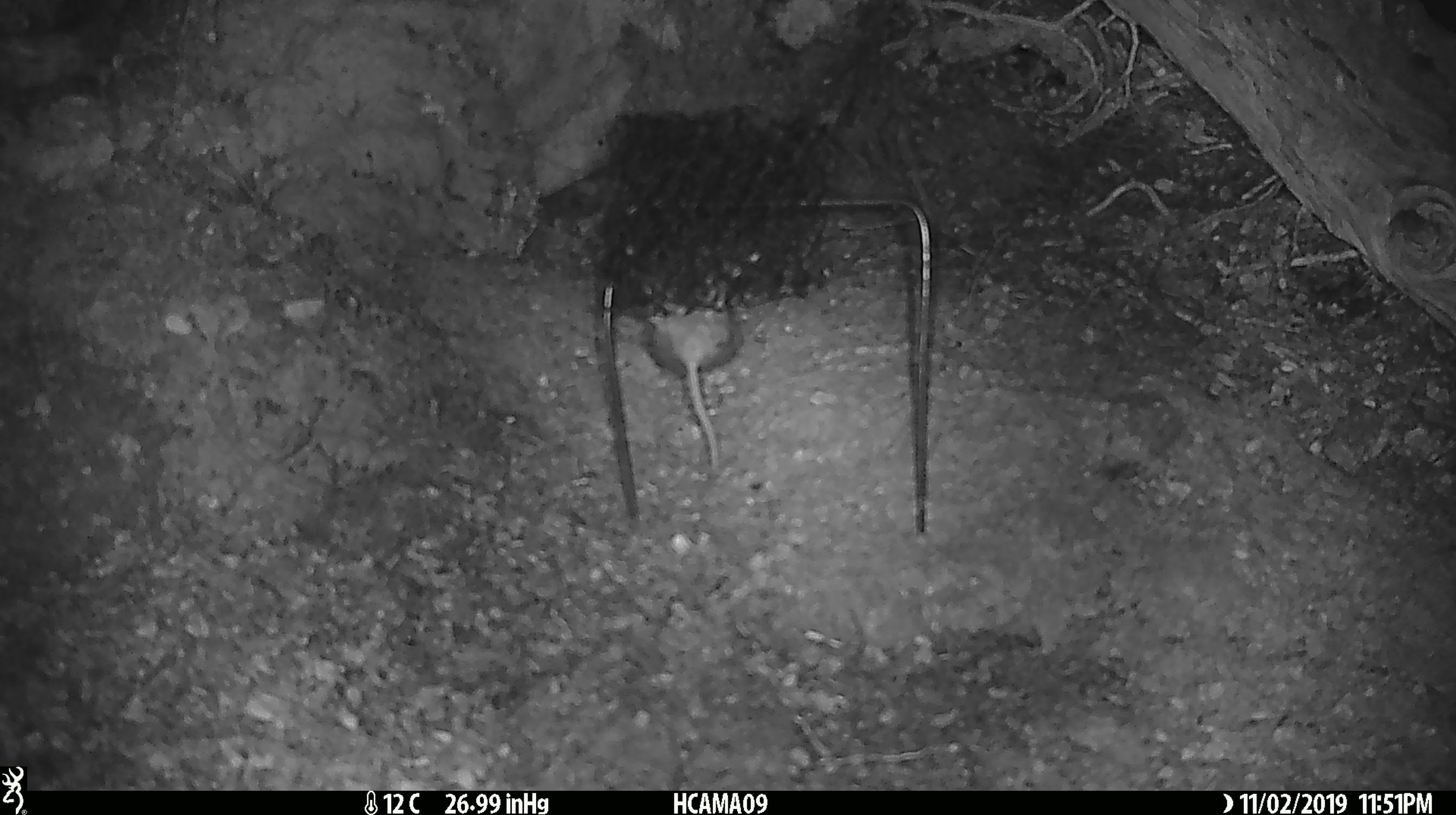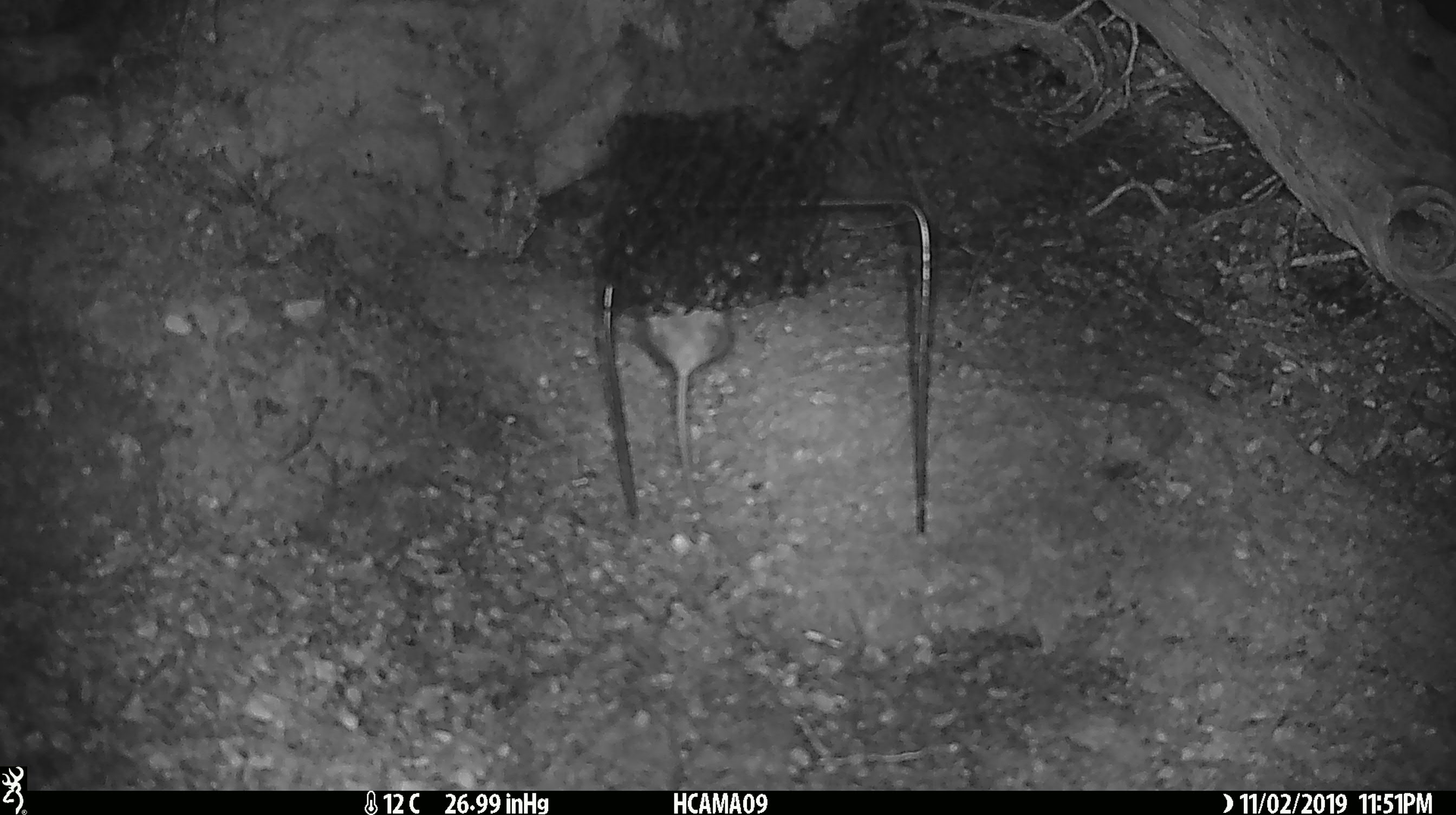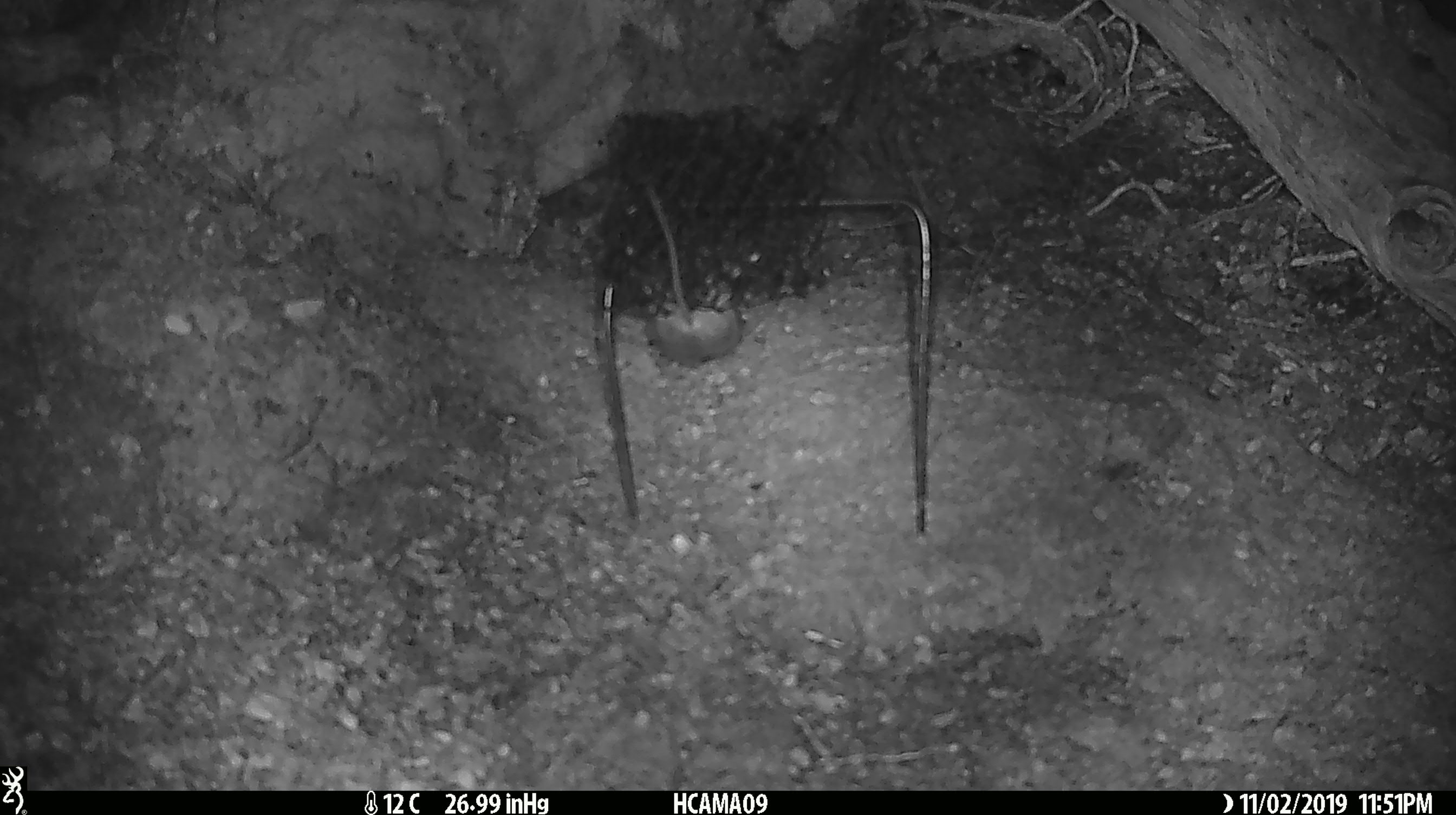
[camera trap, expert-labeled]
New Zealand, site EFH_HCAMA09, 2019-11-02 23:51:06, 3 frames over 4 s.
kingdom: Animalia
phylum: Chordata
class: Mammalia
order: Rodentia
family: Muridae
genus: Mus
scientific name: Mus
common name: mouse